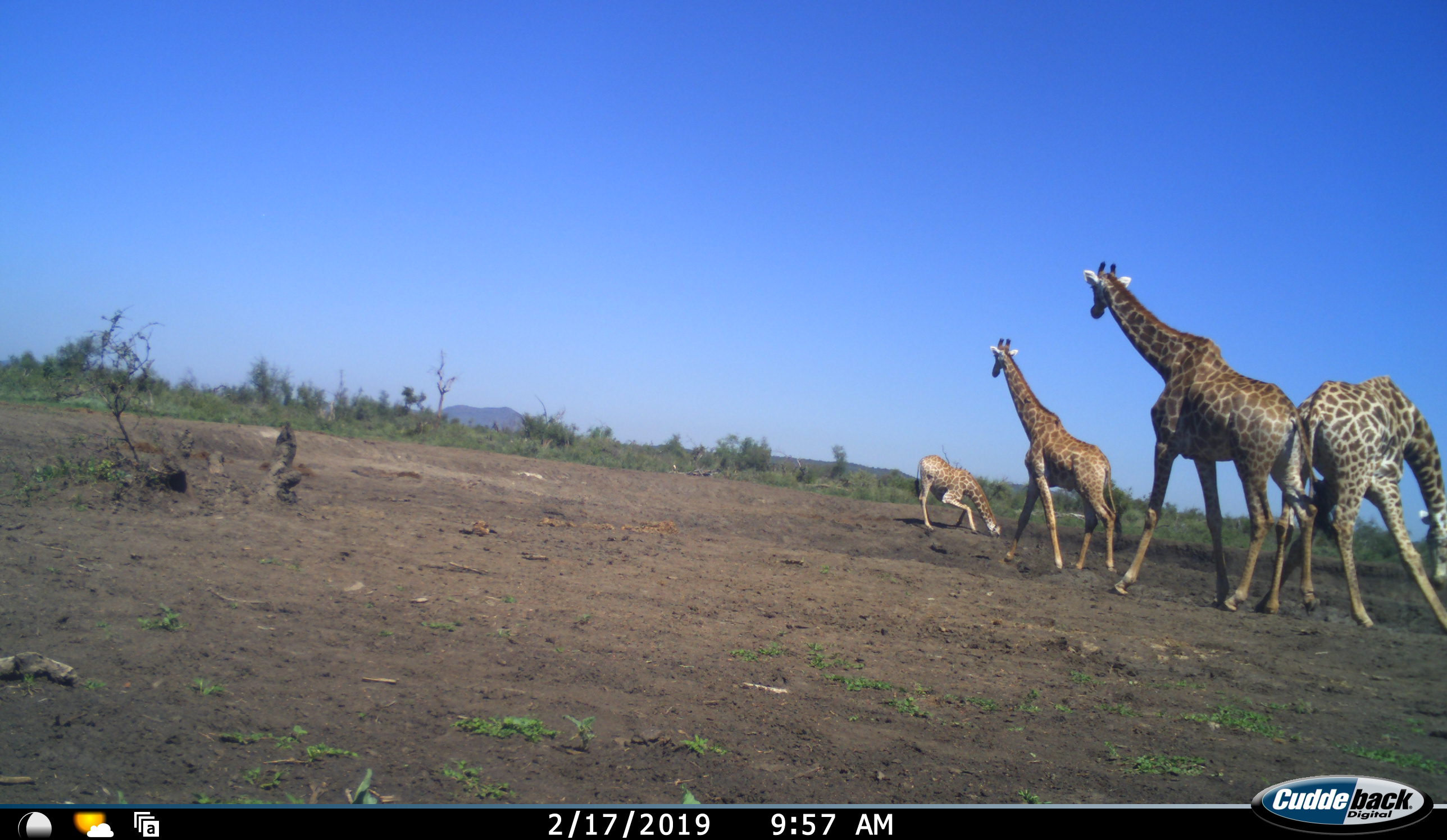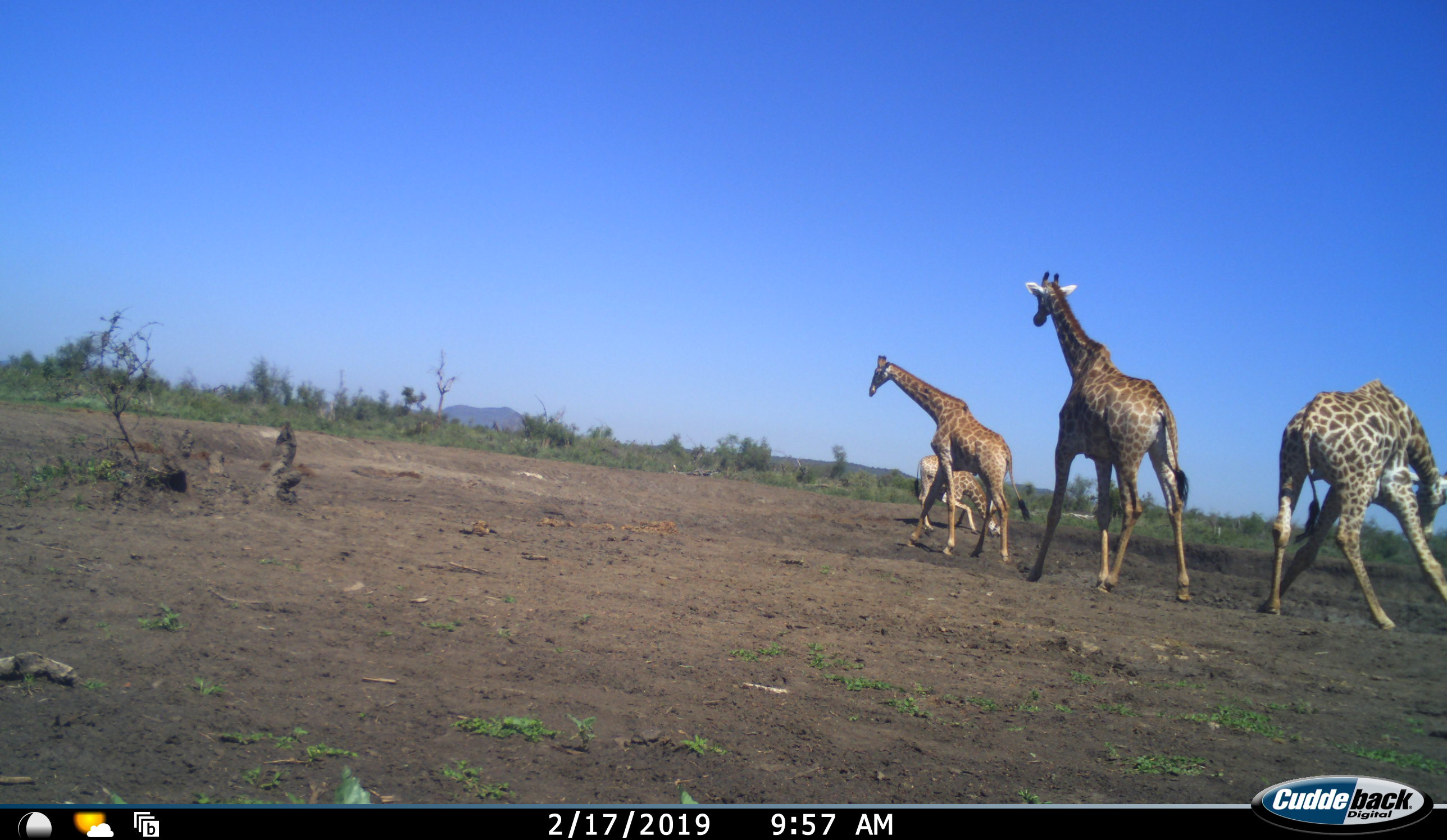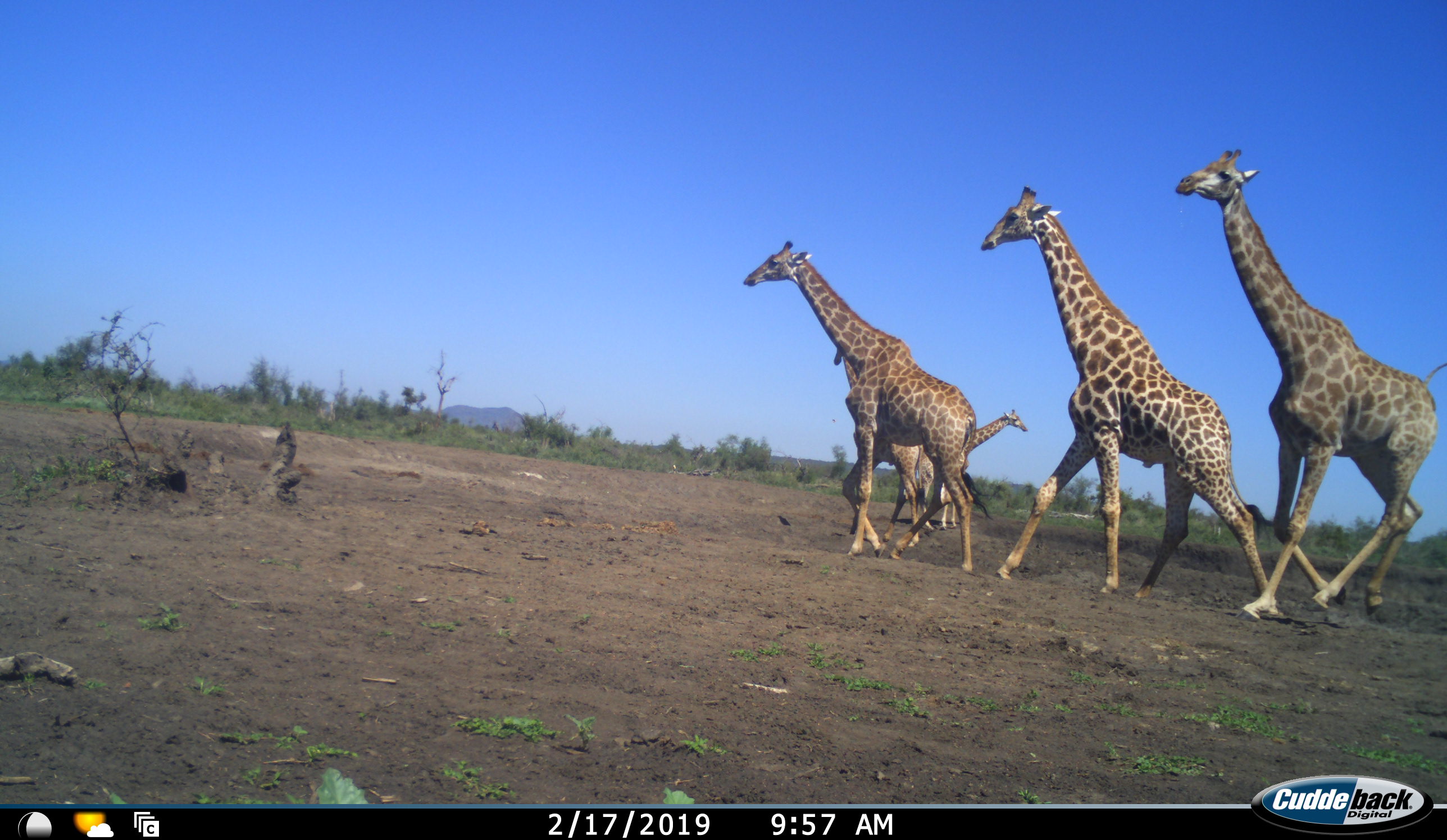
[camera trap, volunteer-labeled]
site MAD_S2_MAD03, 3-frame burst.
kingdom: Animalia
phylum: Chordata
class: Mammalia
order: Artiodactyla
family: Giraffidae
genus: Giraffa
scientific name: Giraffa camelopardalis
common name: giraffe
Giraffe (Giraffa camelopardalis), count 5. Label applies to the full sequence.